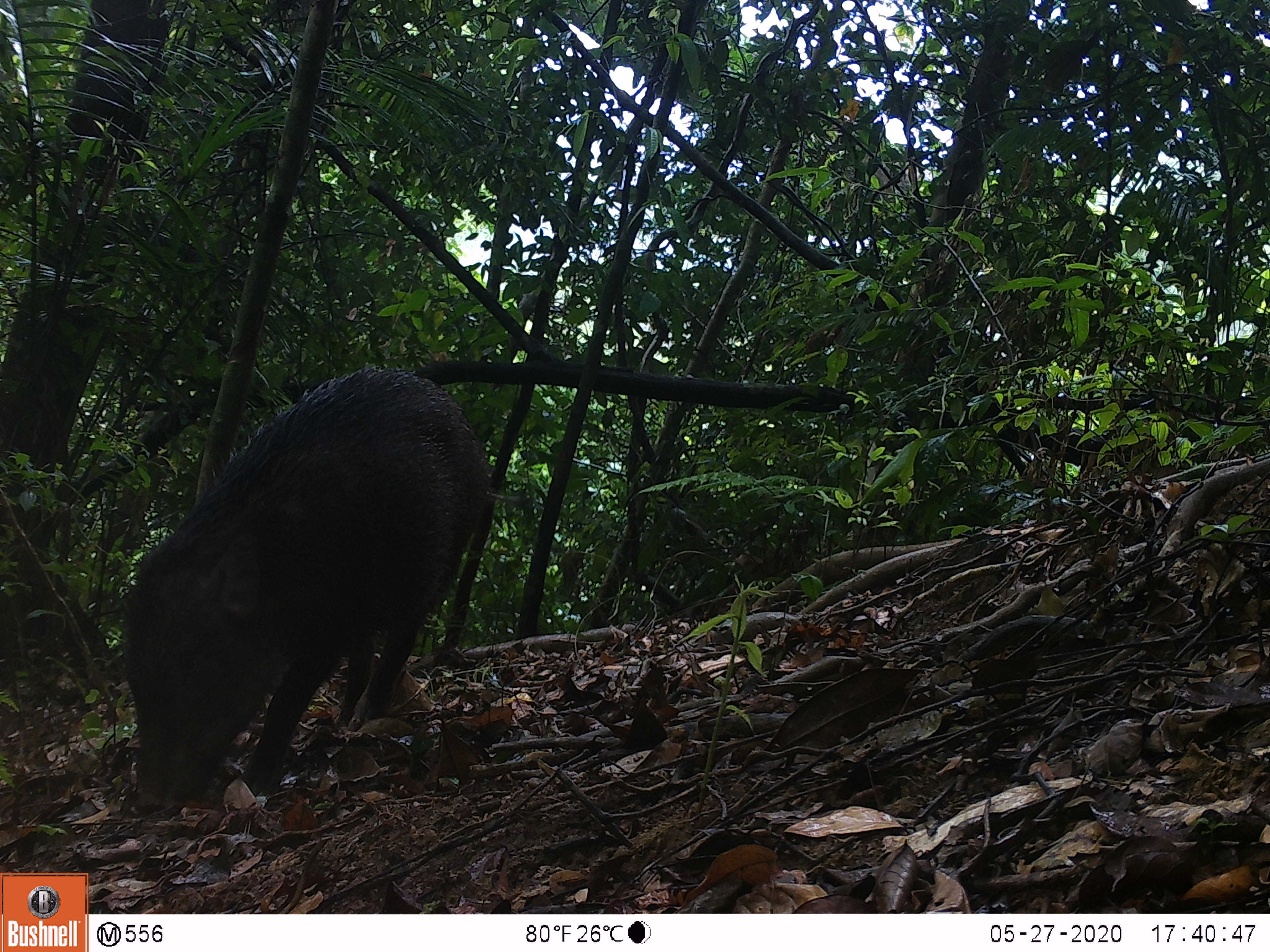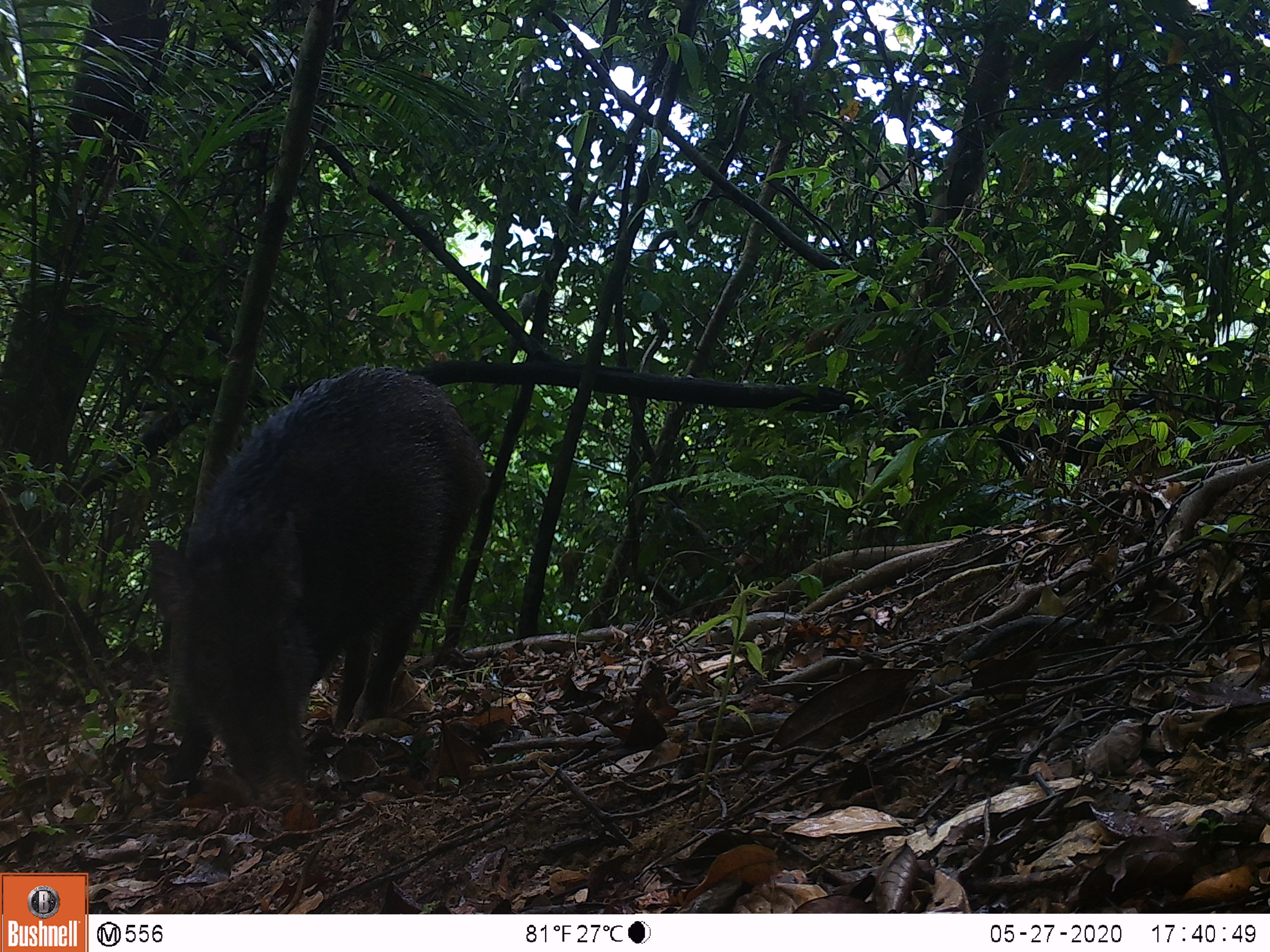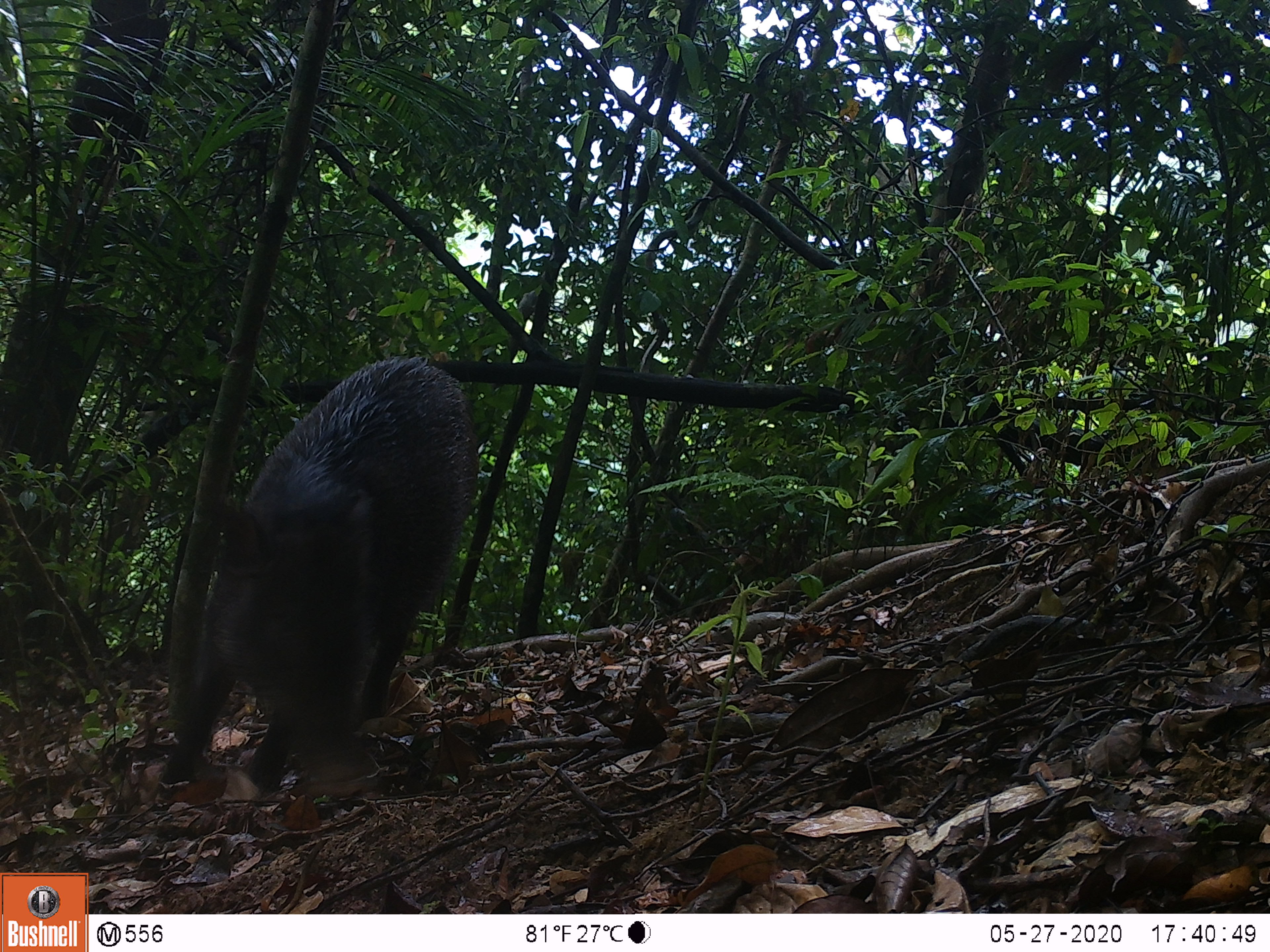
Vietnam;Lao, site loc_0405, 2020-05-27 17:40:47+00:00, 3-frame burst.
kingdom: Animalia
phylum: Chordata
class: Mammalia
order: Artiodactyla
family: Suidae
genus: Sus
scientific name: Sus scrofa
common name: eurasian wild pig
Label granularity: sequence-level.